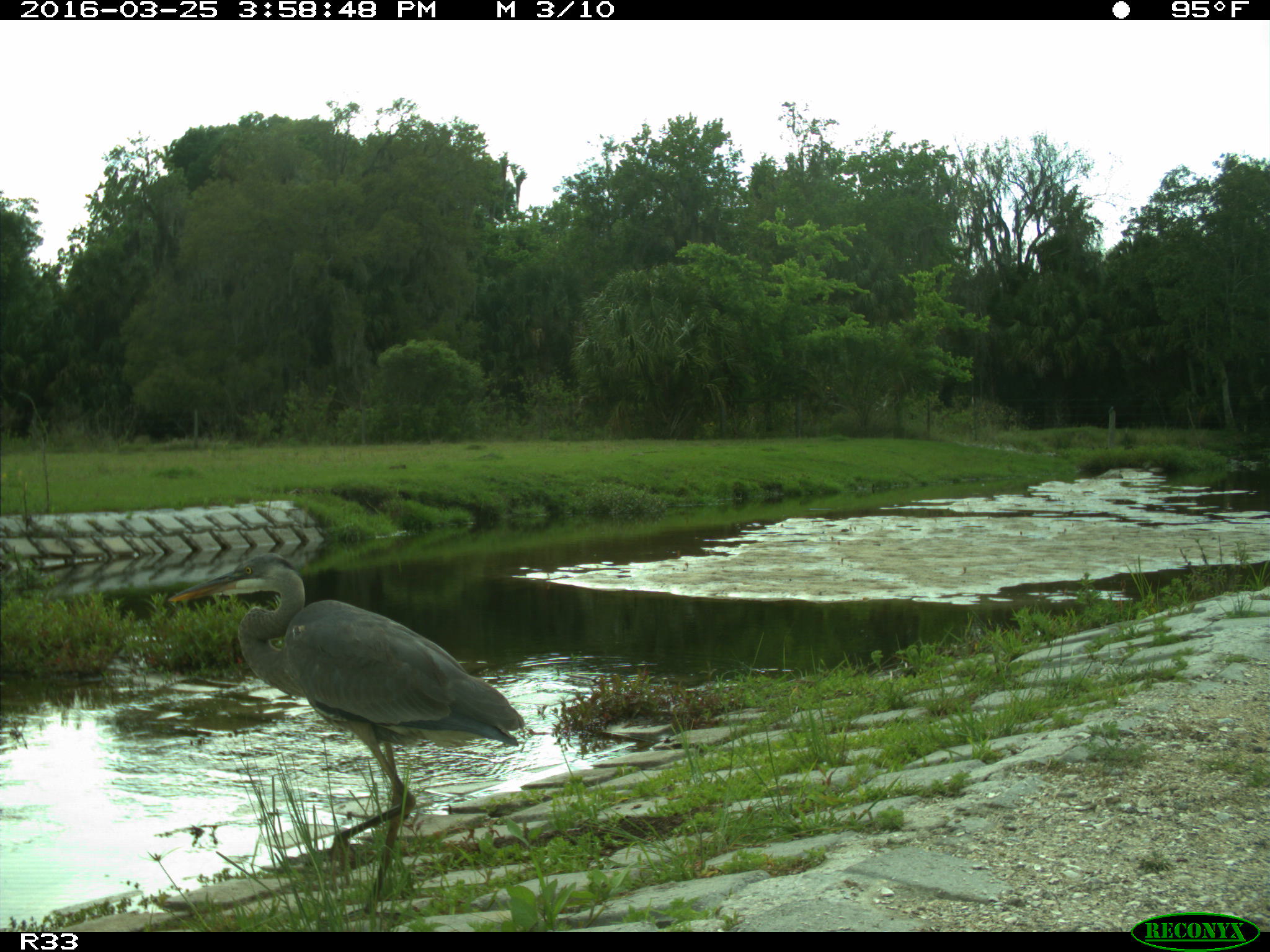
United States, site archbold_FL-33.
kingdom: Animalia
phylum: Chordata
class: Aves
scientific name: Aves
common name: birds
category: unidentified bird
Unidentified bird (birds) (Aves).